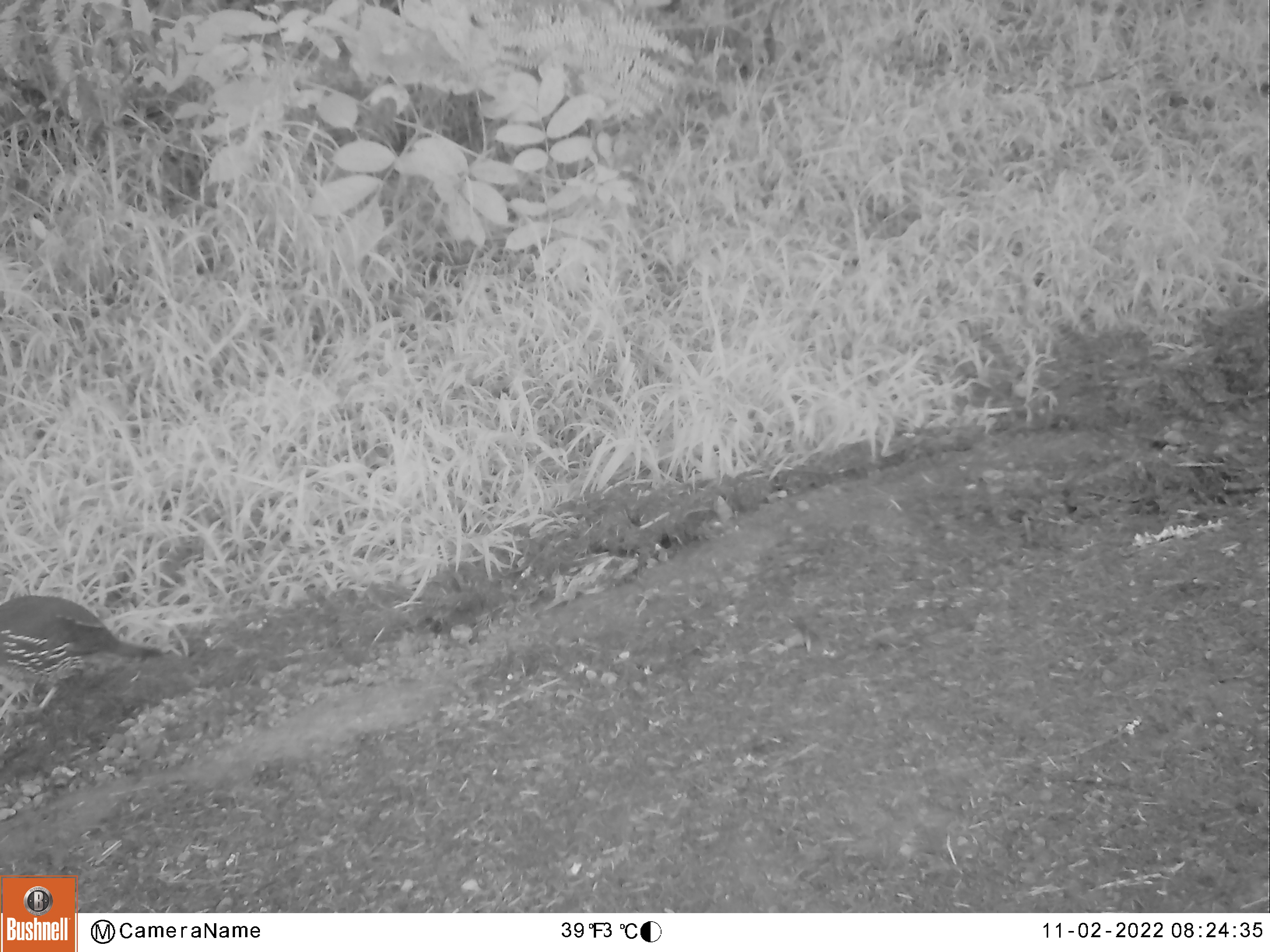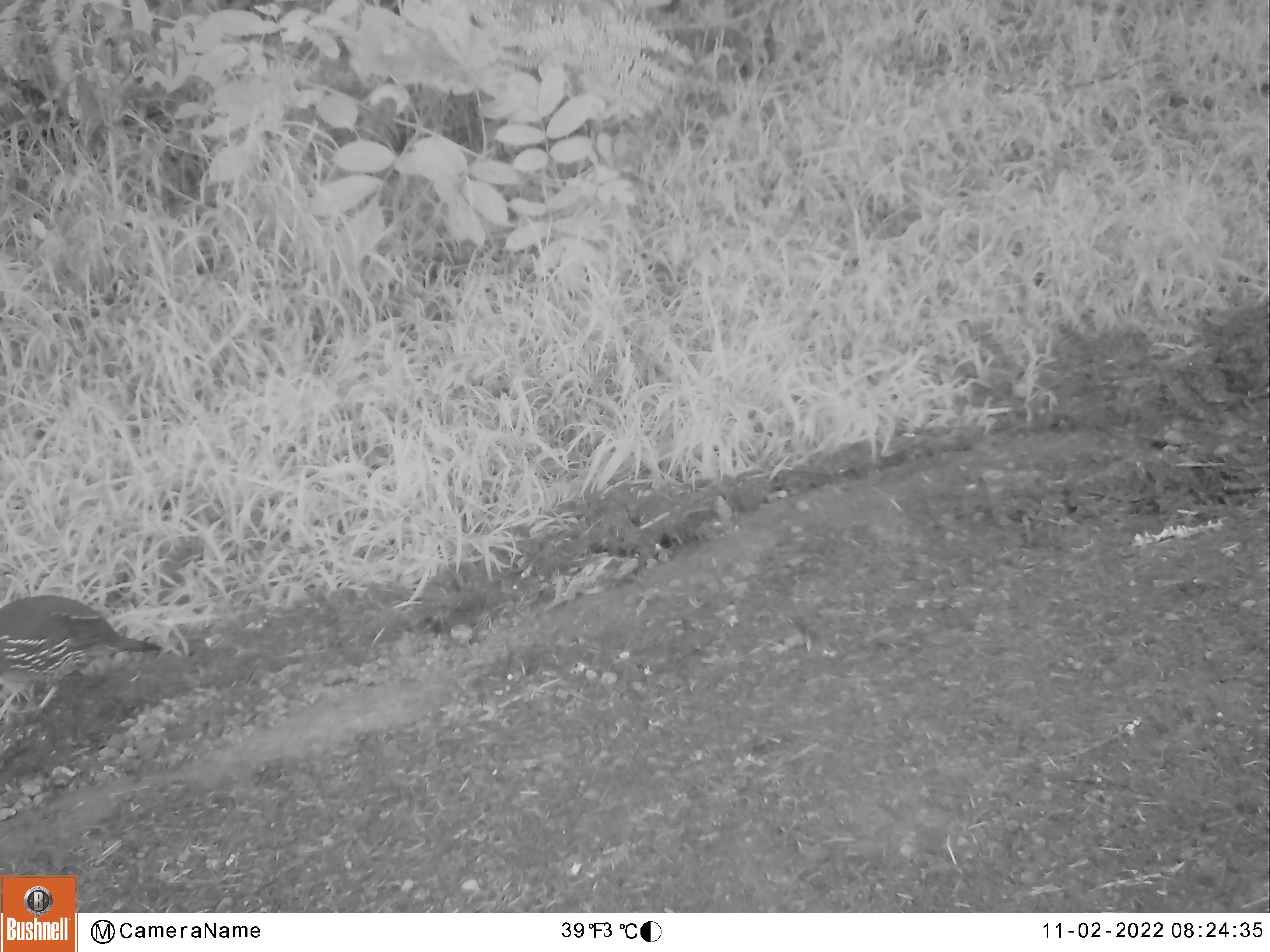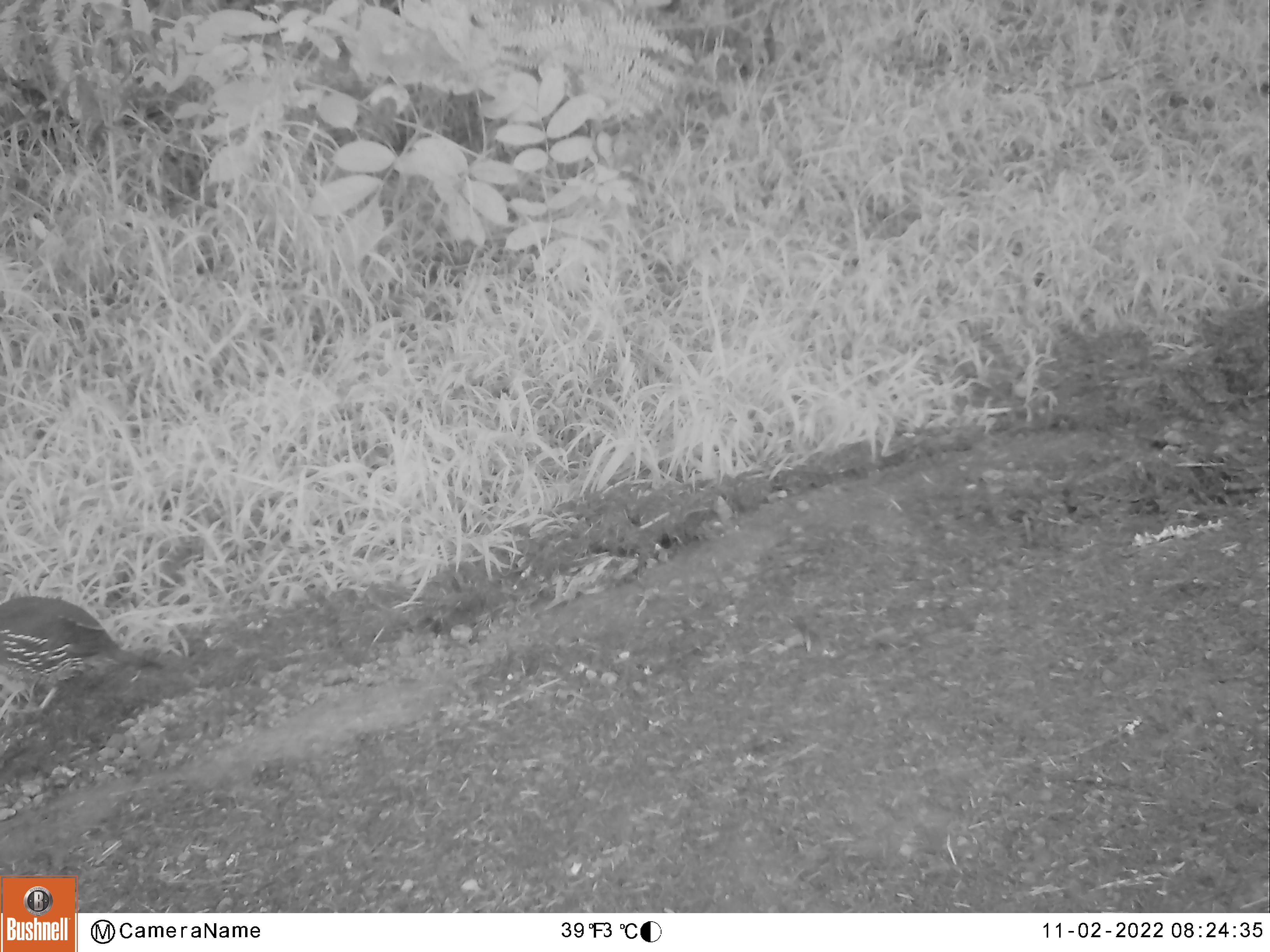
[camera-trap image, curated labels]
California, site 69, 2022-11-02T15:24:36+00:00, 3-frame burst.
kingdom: Animalia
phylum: Chordata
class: Aves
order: Galliformes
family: Odontophoridae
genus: Callipepla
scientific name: Callipepla californica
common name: california quail